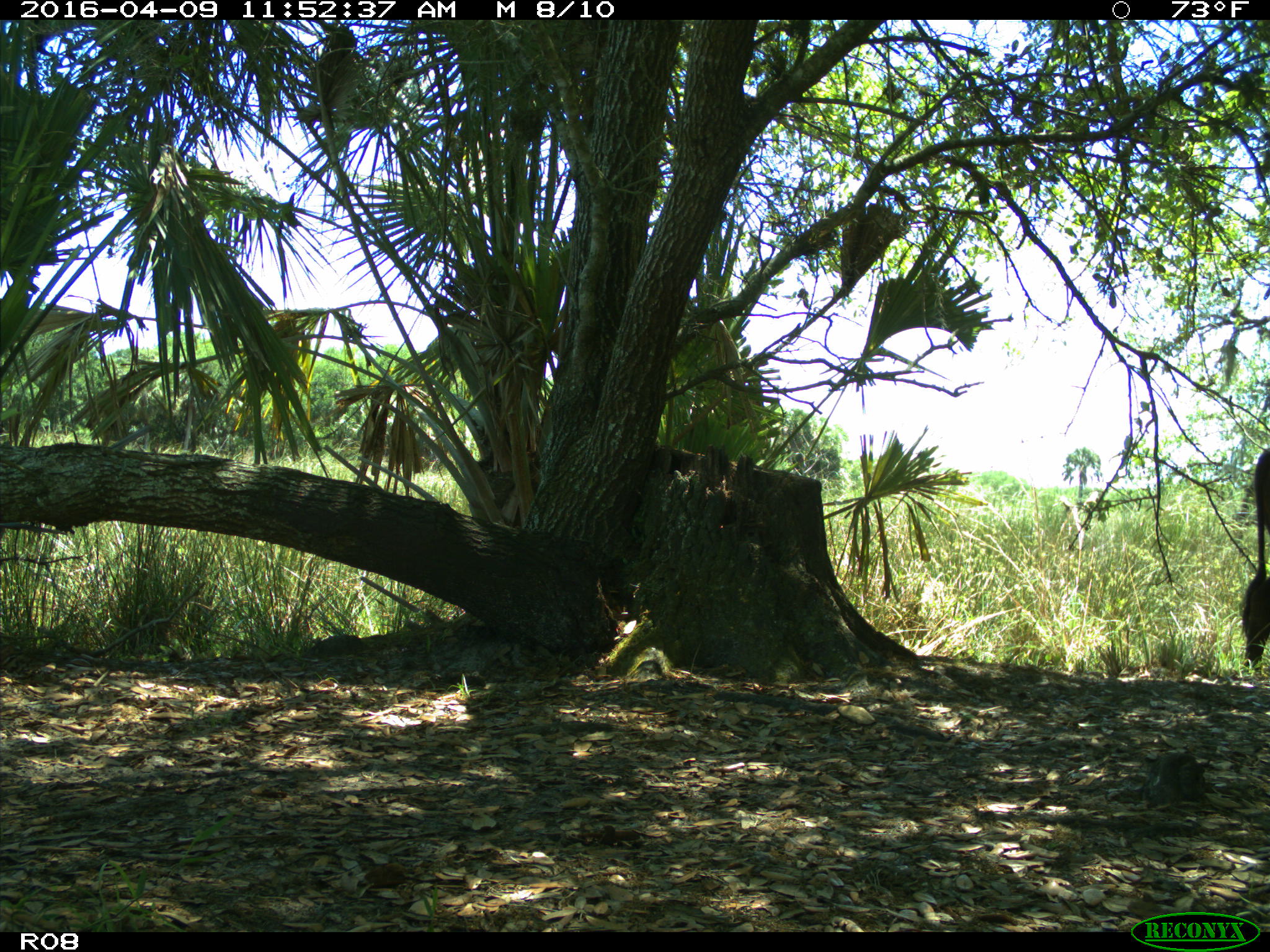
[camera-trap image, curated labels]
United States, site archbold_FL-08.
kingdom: Animalia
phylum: Chordata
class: Mammalia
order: Artiodactyla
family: Bovidae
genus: Bos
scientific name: Bos taurus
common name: domestic cow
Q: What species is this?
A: Bos taurus (domestic cow).